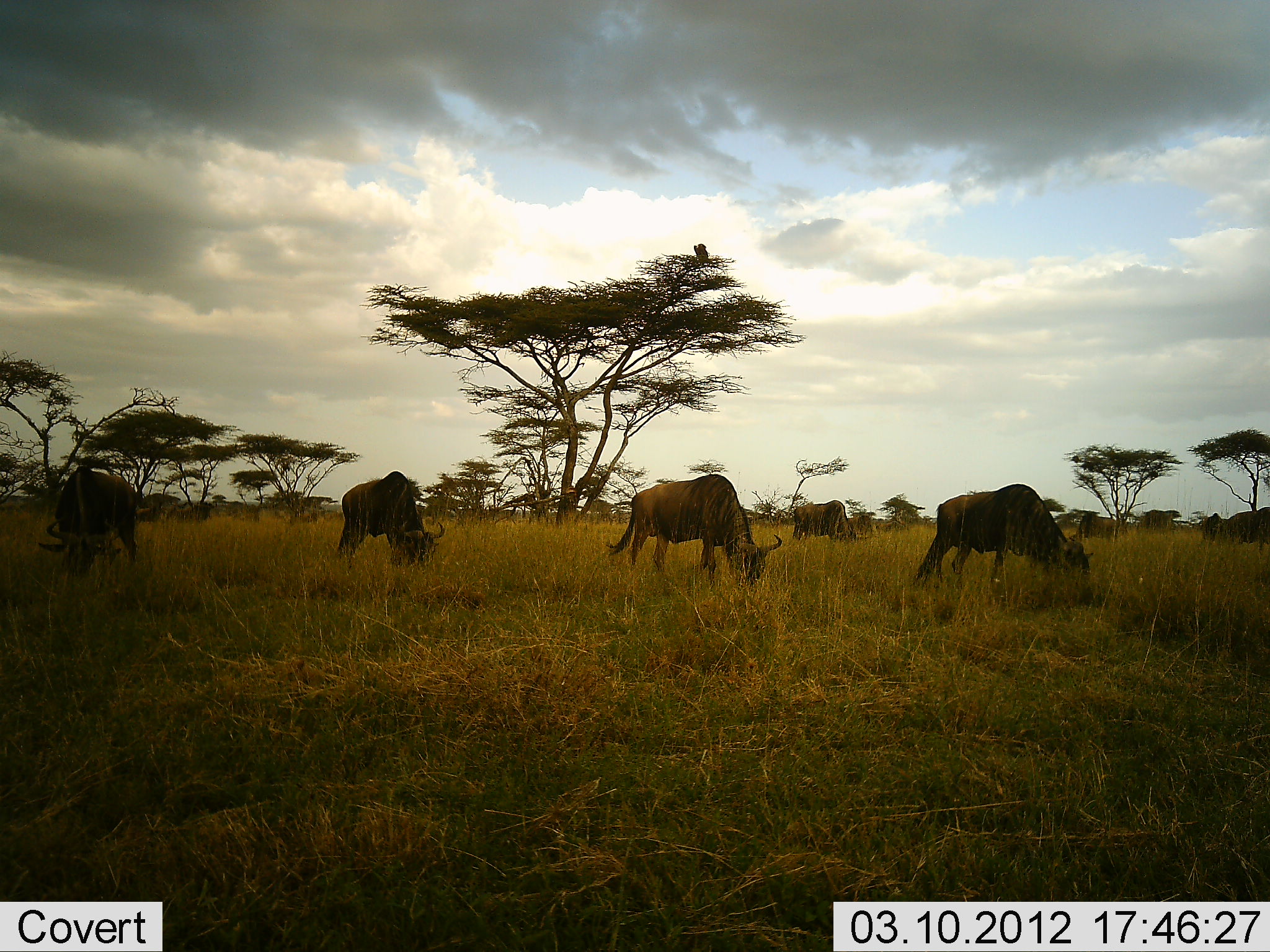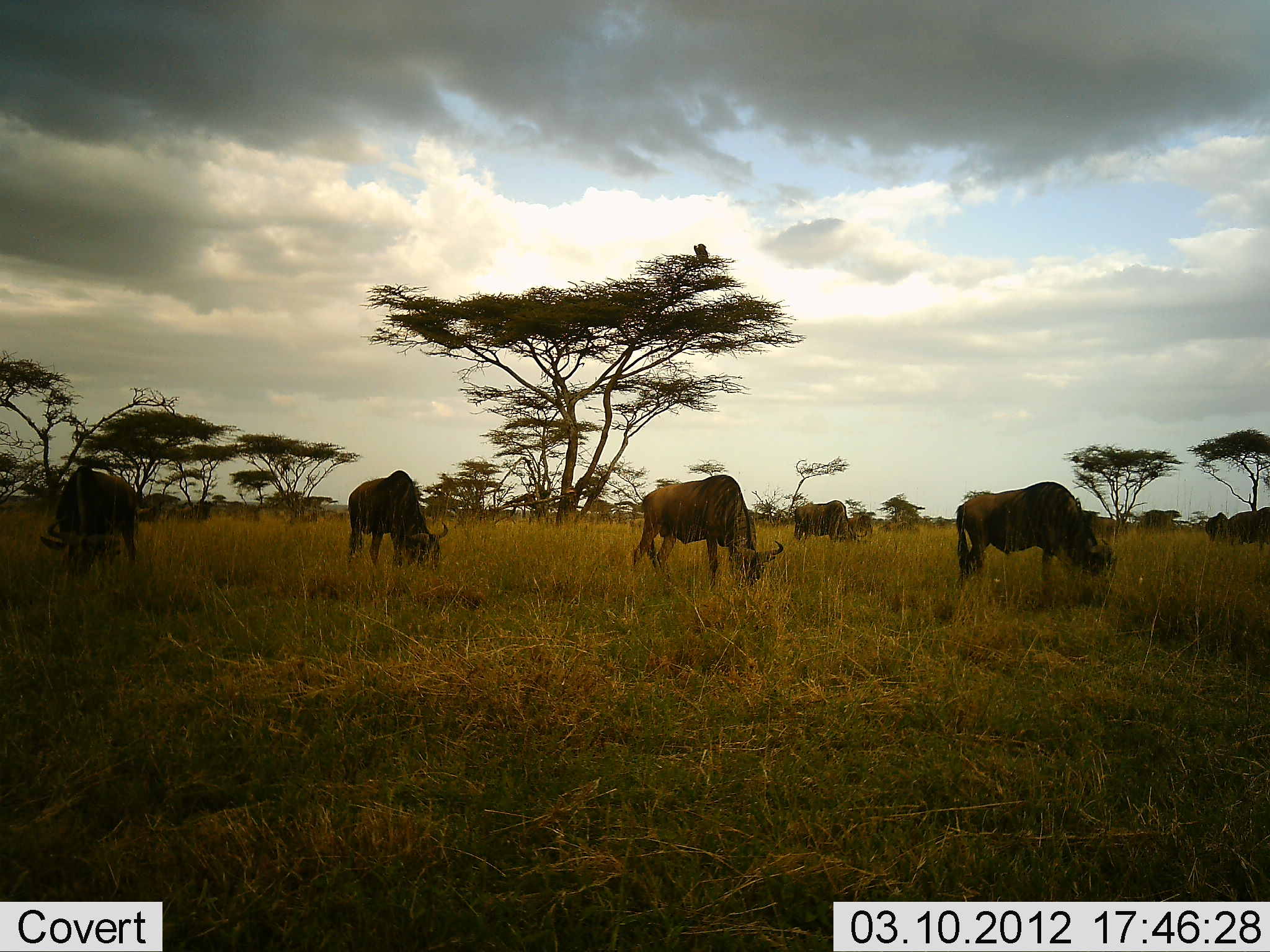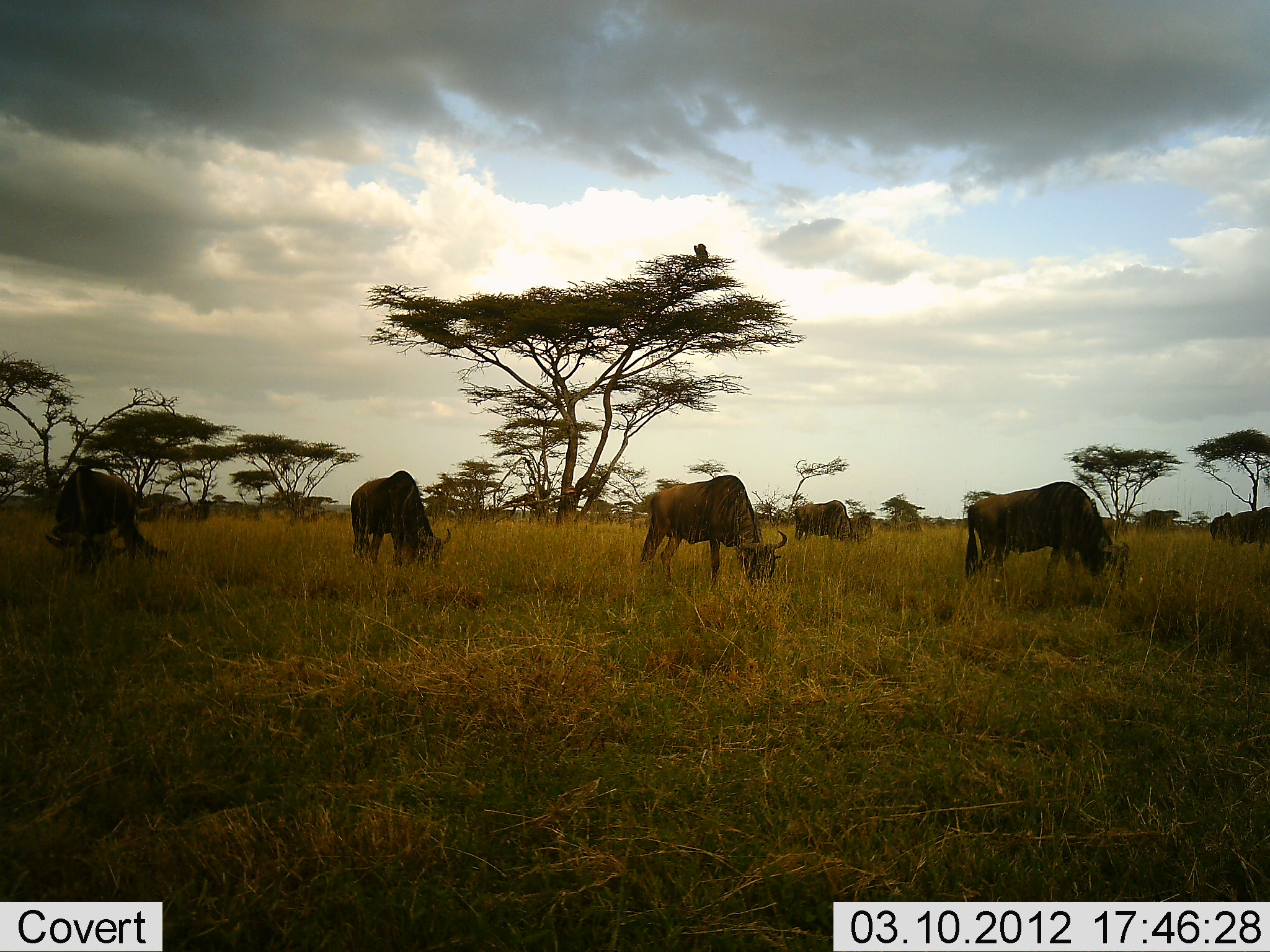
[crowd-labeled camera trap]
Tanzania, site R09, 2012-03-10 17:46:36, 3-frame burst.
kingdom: Animalia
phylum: Chordata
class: Mammalia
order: Artiodactyla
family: Bovidae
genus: Connochaetes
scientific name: Connochaetes taurinus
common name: blue wildebeest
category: wildebeest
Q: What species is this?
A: Wildebeest (blue wildebeest) (Connochaetes taurinus).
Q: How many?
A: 7.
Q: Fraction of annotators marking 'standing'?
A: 13%.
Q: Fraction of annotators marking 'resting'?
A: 0%.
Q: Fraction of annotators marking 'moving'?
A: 22%.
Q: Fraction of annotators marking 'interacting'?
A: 0%.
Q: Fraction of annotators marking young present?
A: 0%.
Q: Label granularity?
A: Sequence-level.